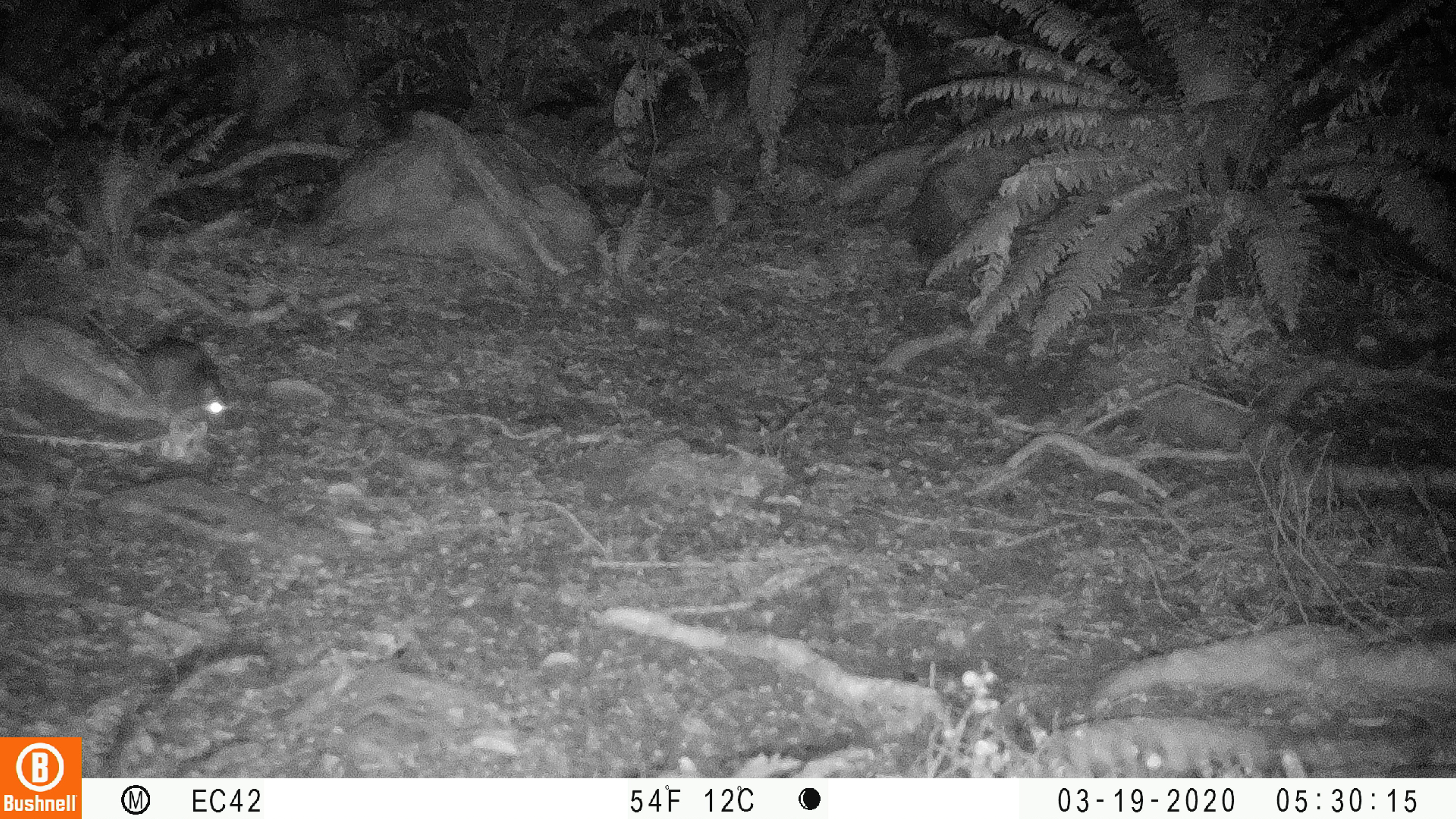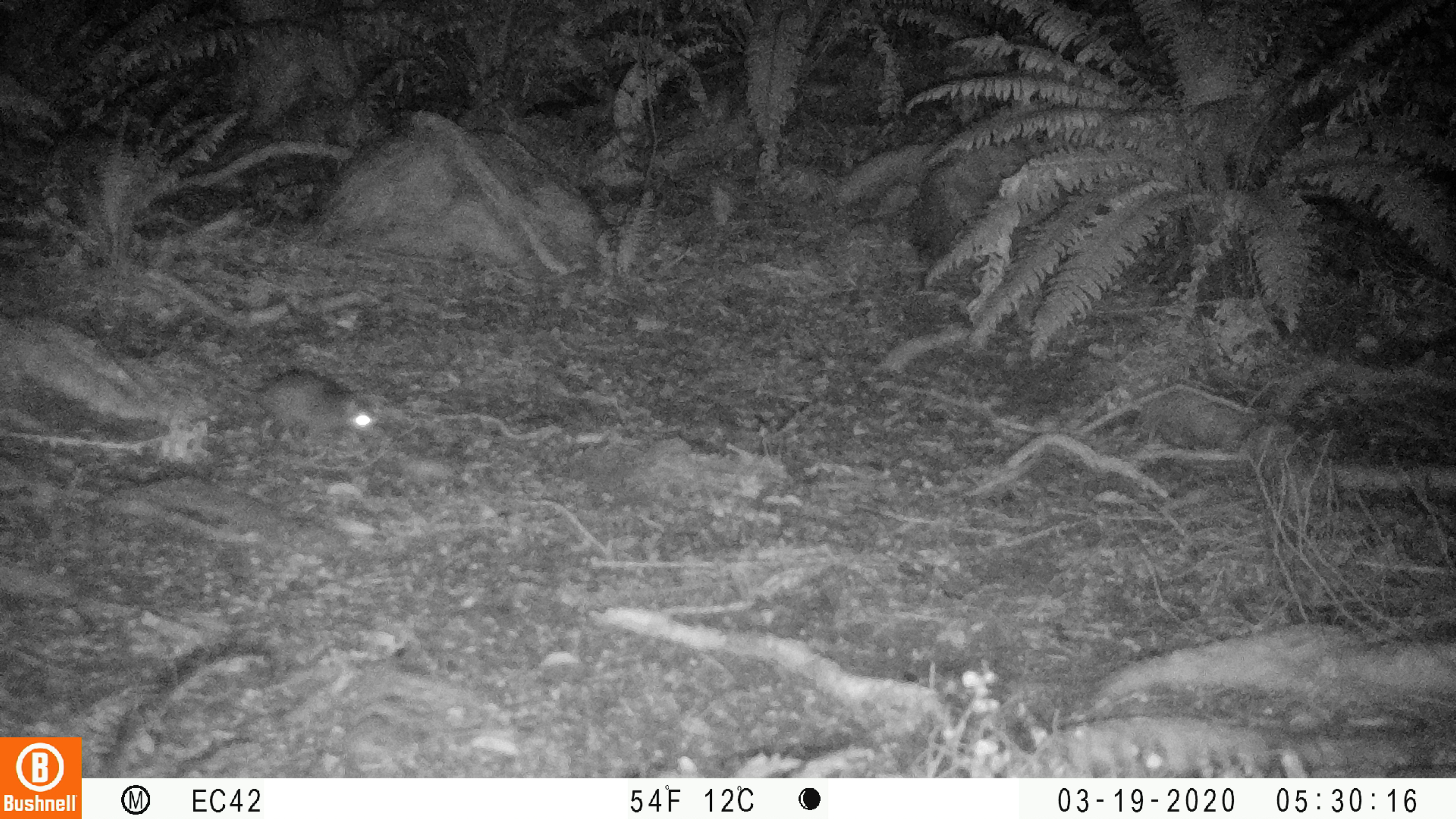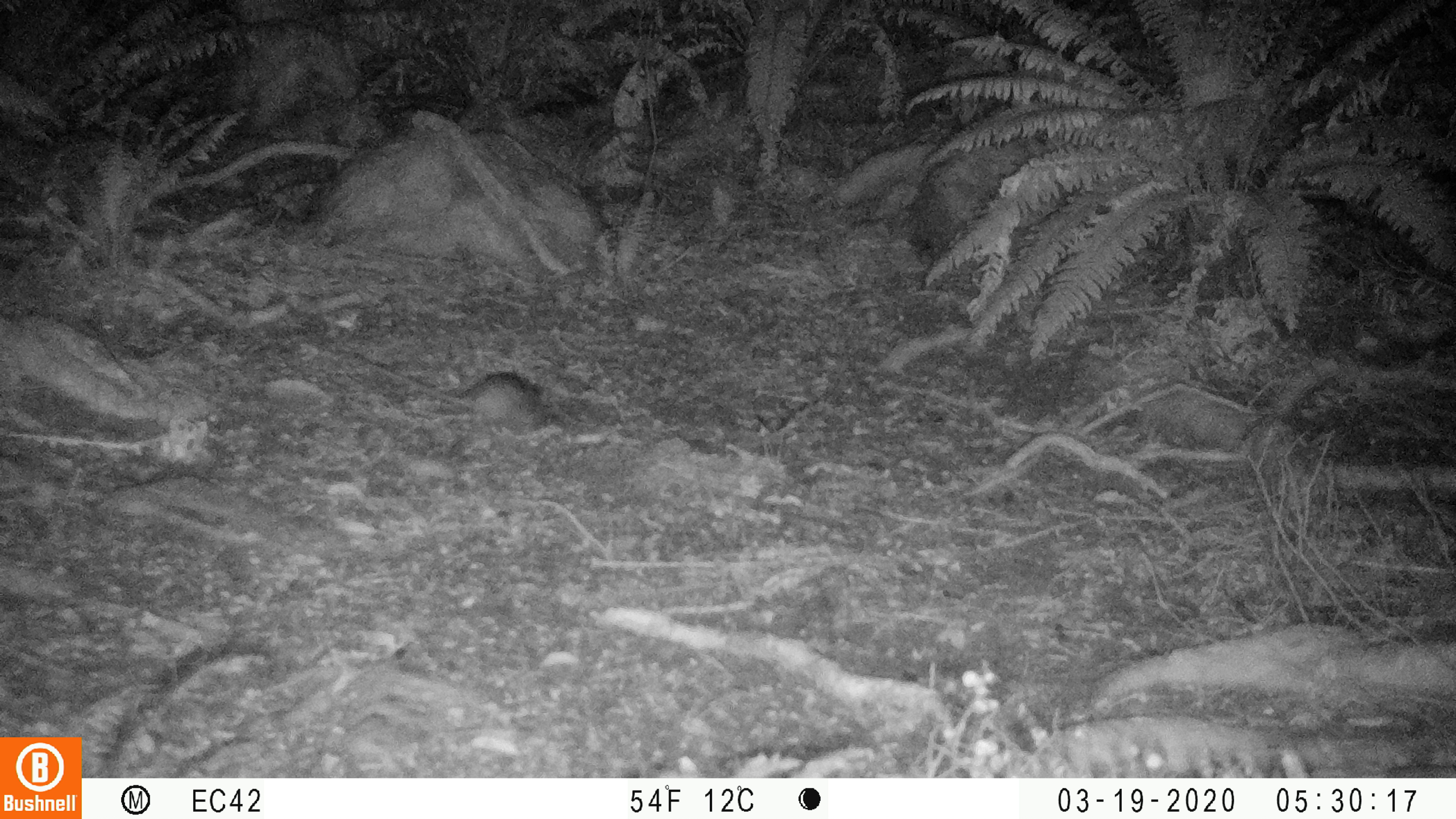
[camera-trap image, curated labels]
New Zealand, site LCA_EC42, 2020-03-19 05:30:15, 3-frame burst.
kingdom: Animalia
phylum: Chordata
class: Mammalia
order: Rodentia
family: Muridae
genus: Rattus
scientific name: Rattus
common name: rat